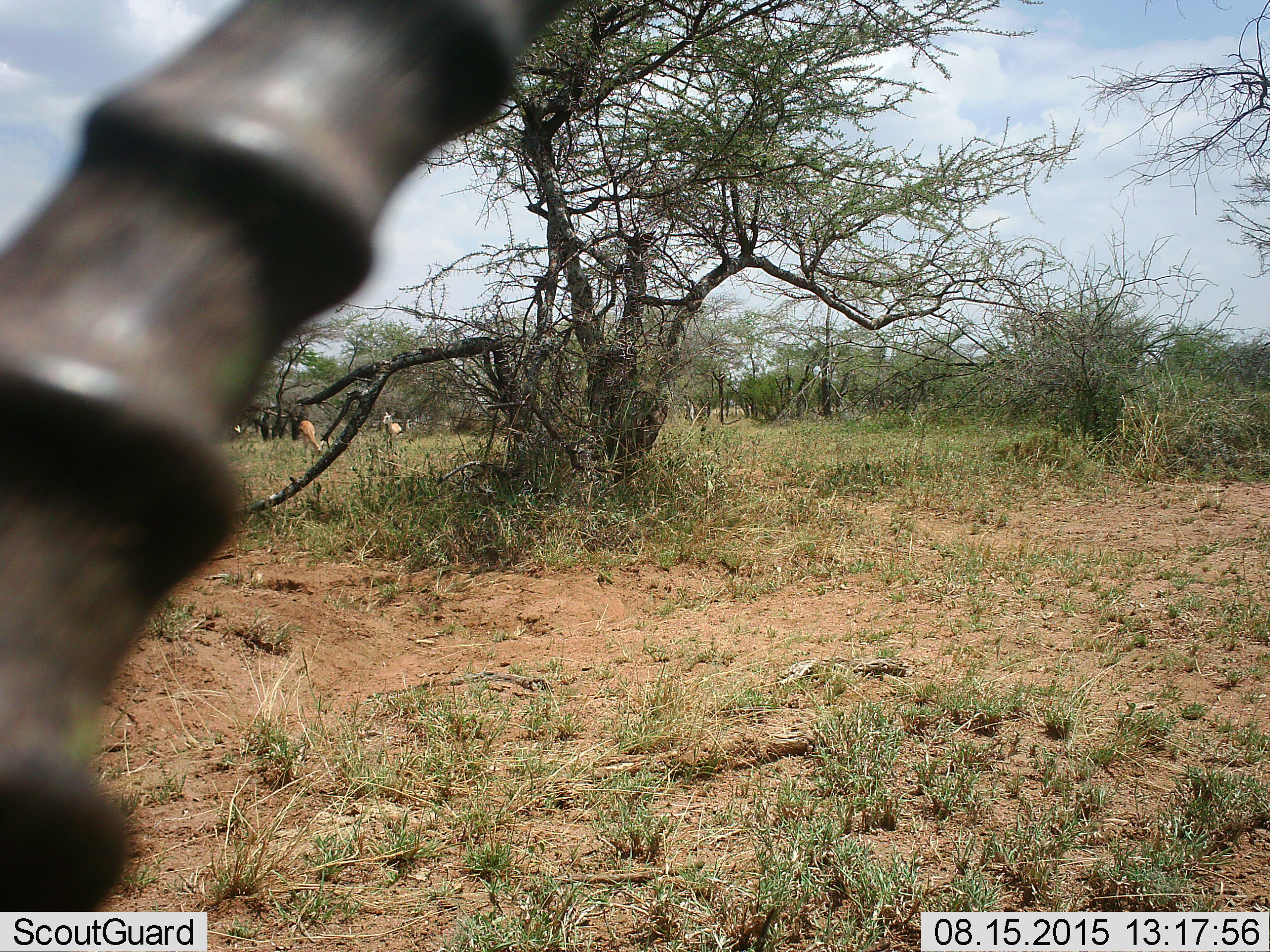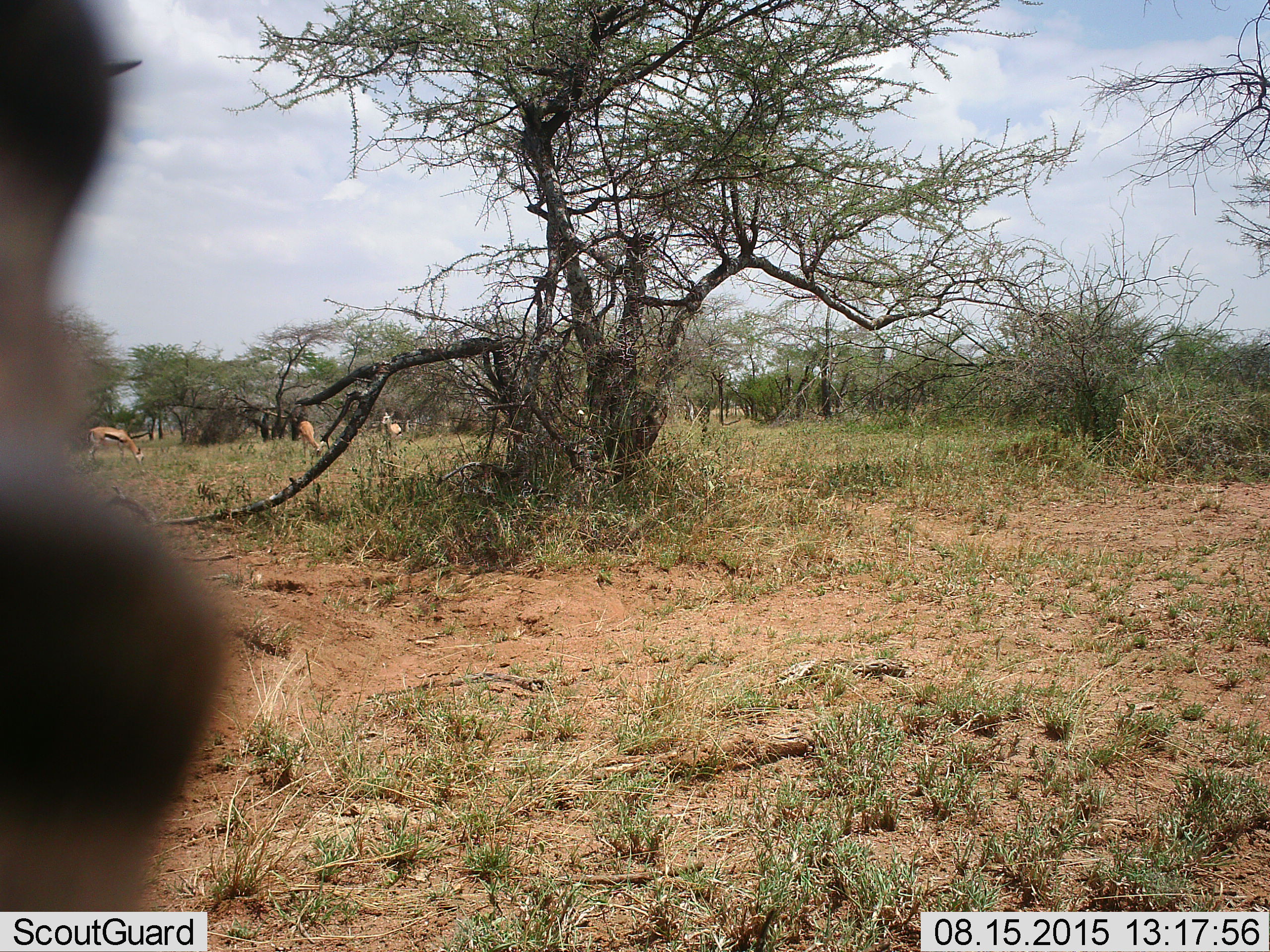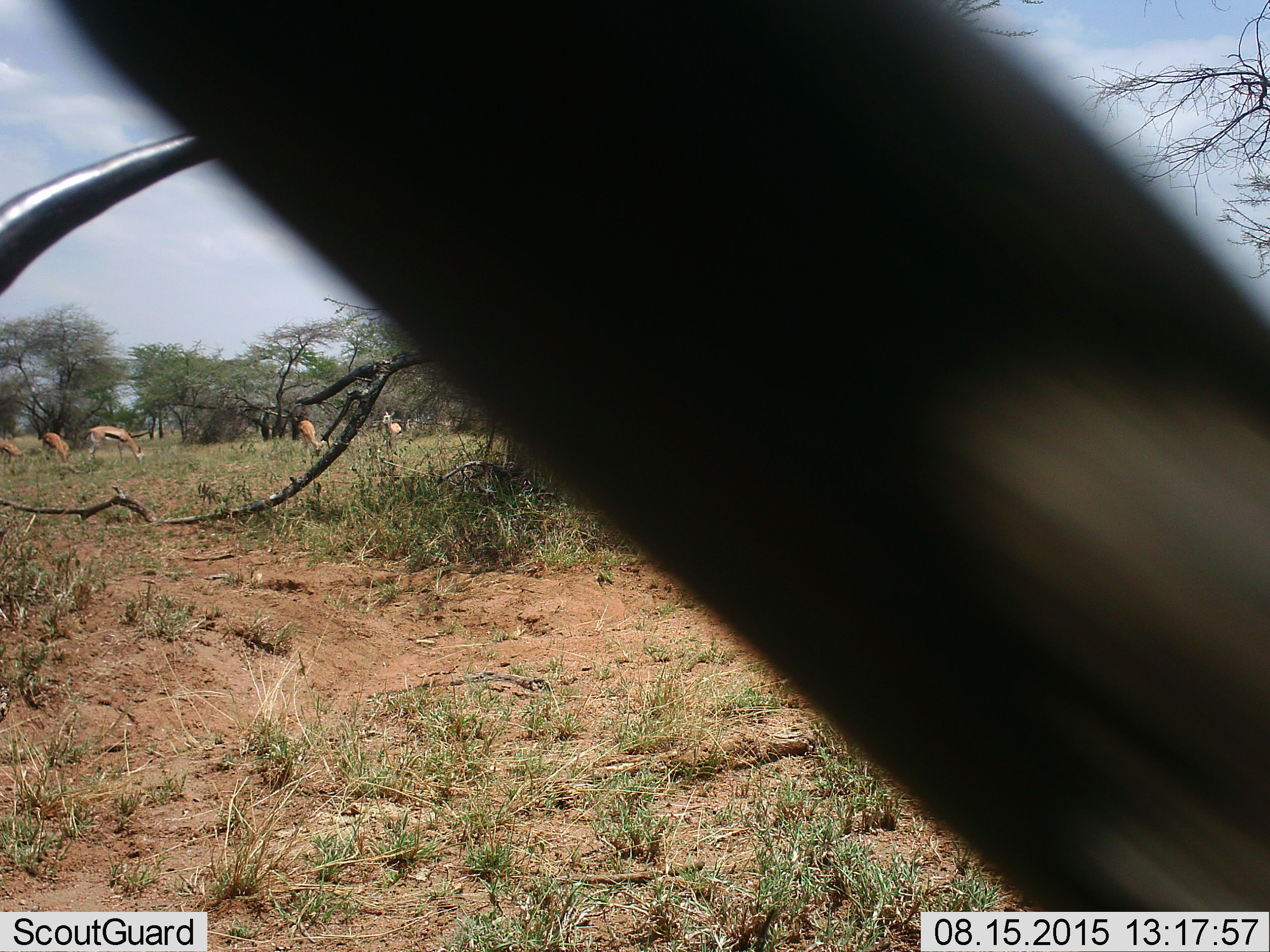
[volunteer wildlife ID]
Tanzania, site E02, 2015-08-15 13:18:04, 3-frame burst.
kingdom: Animalia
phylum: Chordata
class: Mammalia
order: Artiodactyla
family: Bovidae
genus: Eudorcas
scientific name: Eudorcas thomsonii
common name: thomson's gazelle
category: gazellethomsons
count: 6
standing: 85%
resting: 0%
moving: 38%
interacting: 0%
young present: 0%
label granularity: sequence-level